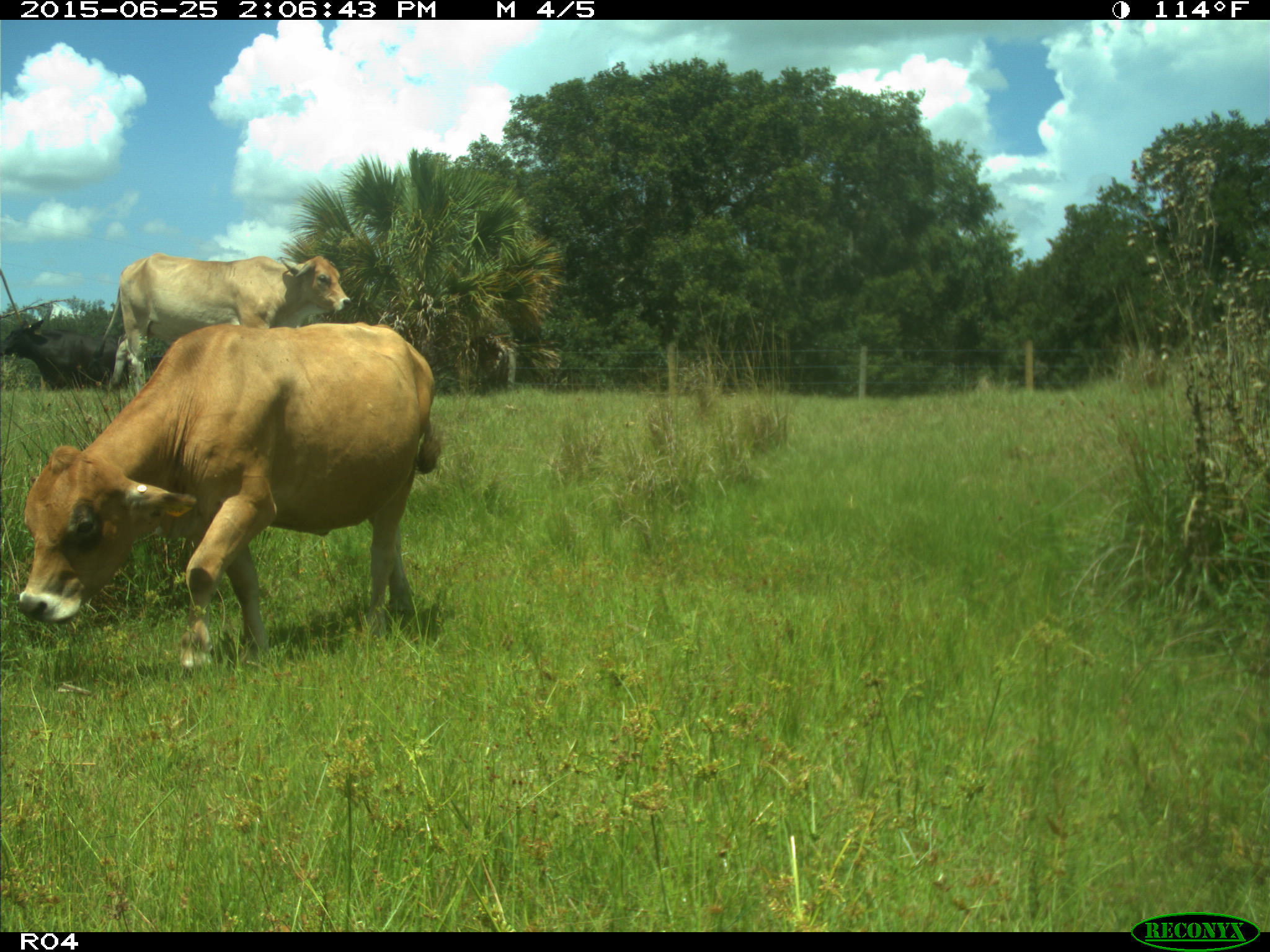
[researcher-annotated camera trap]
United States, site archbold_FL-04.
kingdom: Animalia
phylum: Chordata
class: Mammalia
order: Artiodactyla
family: Bovidae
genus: Bos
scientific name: Bos taurus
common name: domestic cow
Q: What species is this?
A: Bos taurus (domestic cow).